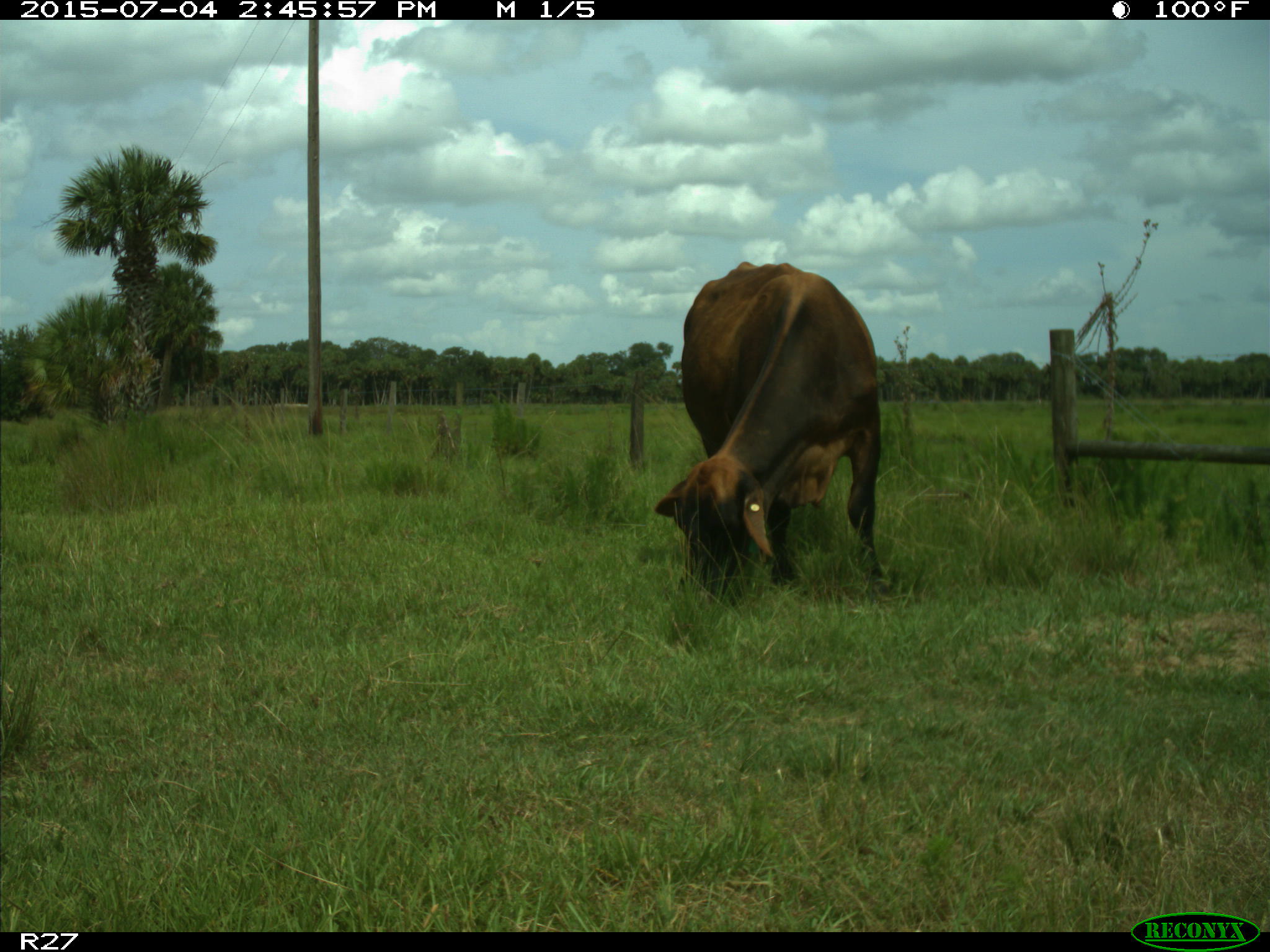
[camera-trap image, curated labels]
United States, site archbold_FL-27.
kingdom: Animalia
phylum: Chordata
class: Mammalia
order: Artiodactyla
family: Bovidae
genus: Bos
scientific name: Bos taurus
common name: domestic cow